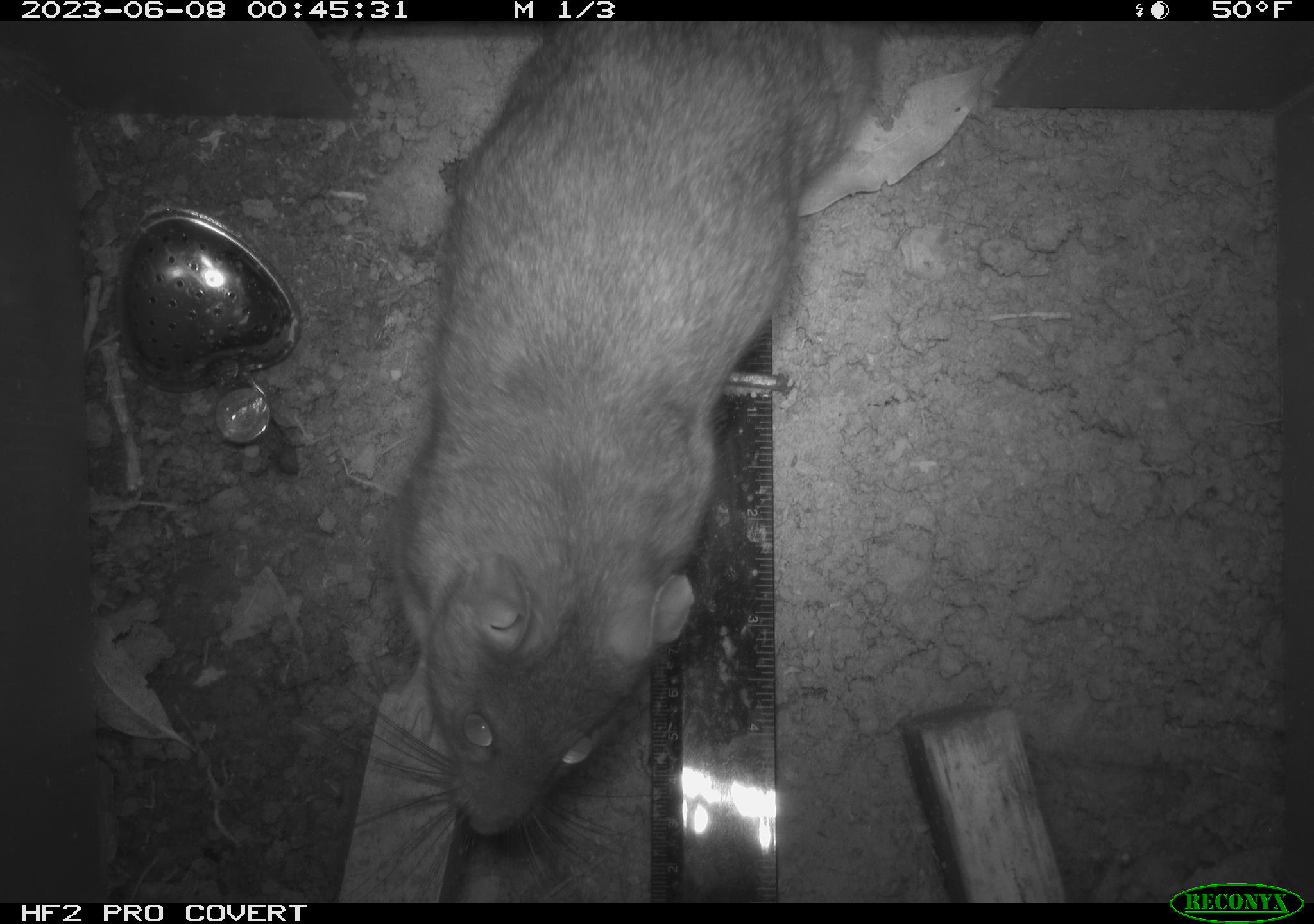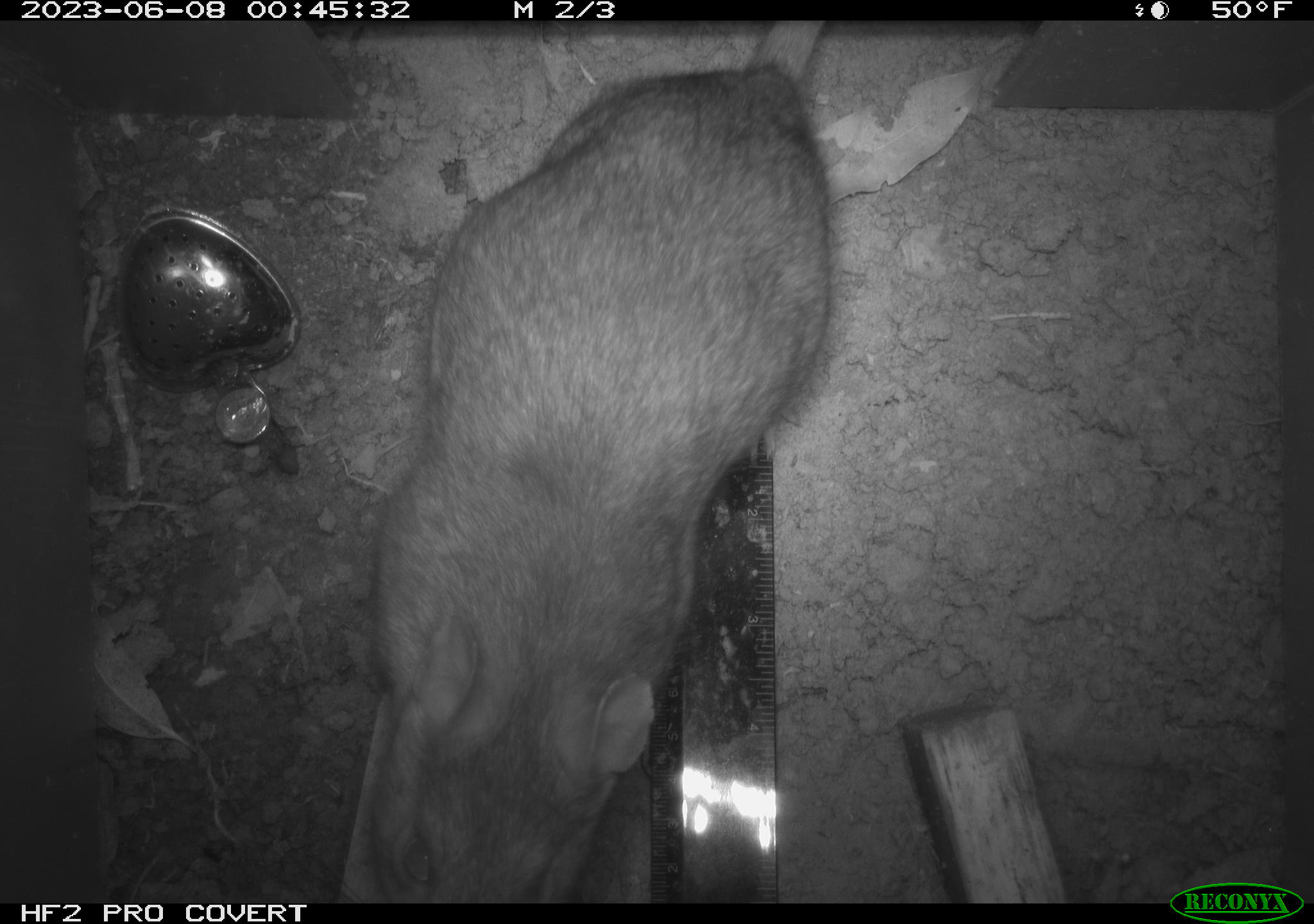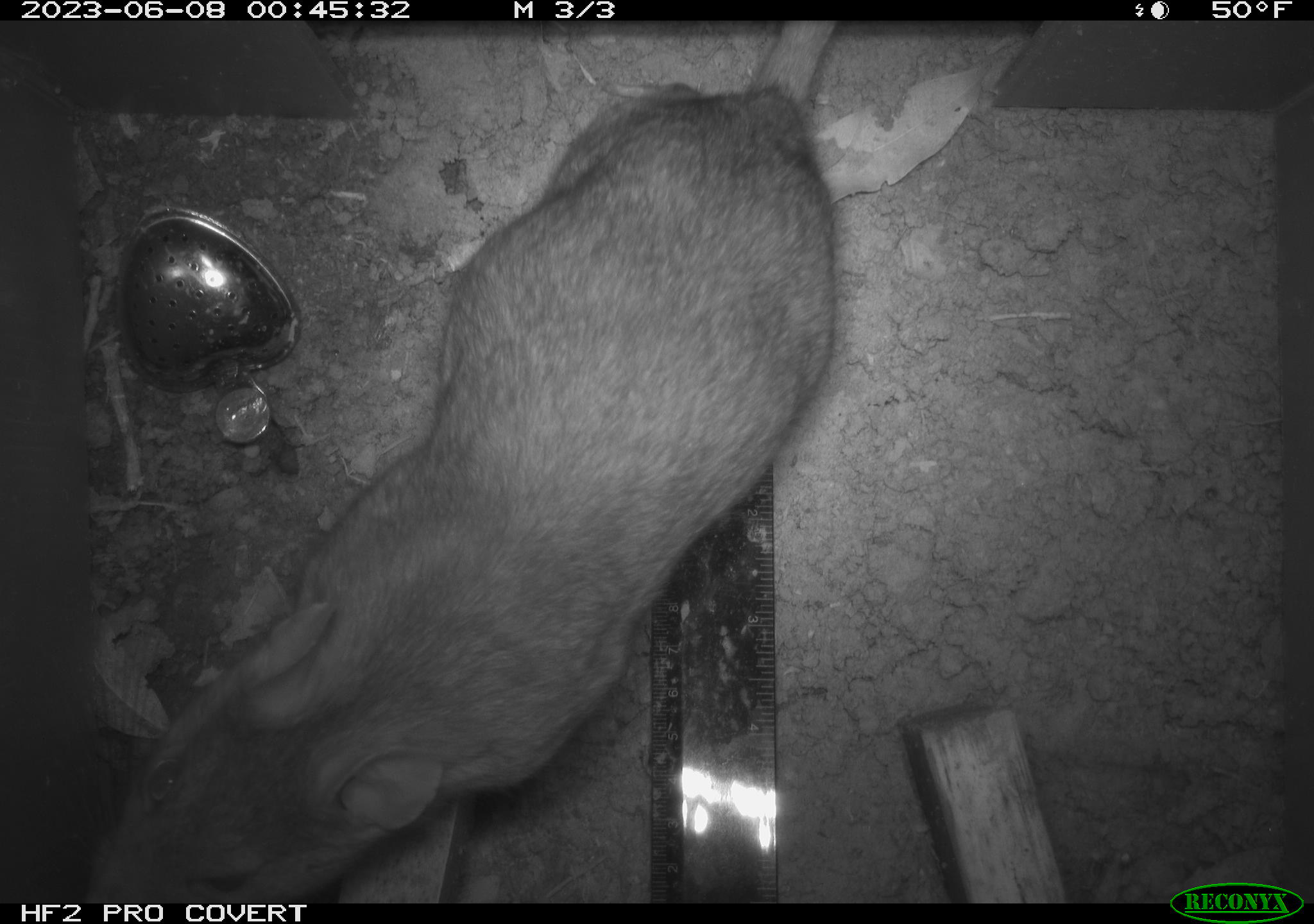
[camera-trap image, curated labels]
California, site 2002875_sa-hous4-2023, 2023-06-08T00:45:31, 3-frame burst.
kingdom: Animalia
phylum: Chordata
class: Mammalia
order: Rodentia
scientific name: Rodentia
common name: mouse species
Mouse species (Rodentia).